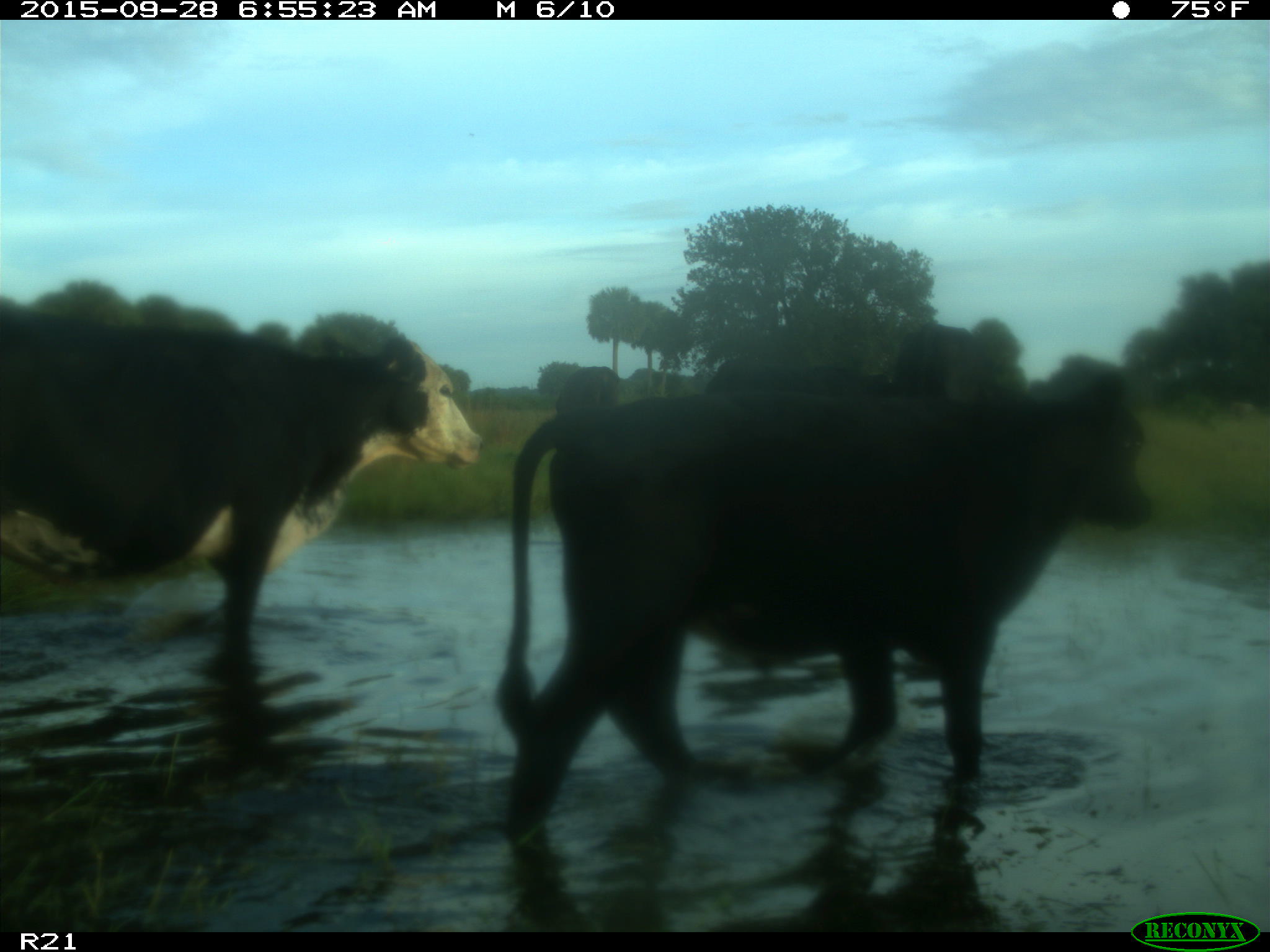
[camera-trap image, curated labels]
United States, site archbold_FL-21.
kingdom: Animalia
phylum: Chordata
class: Mammalia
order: Artiodactyla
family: Bovidae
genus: Bos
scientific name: Bos taurus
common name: domestic cow